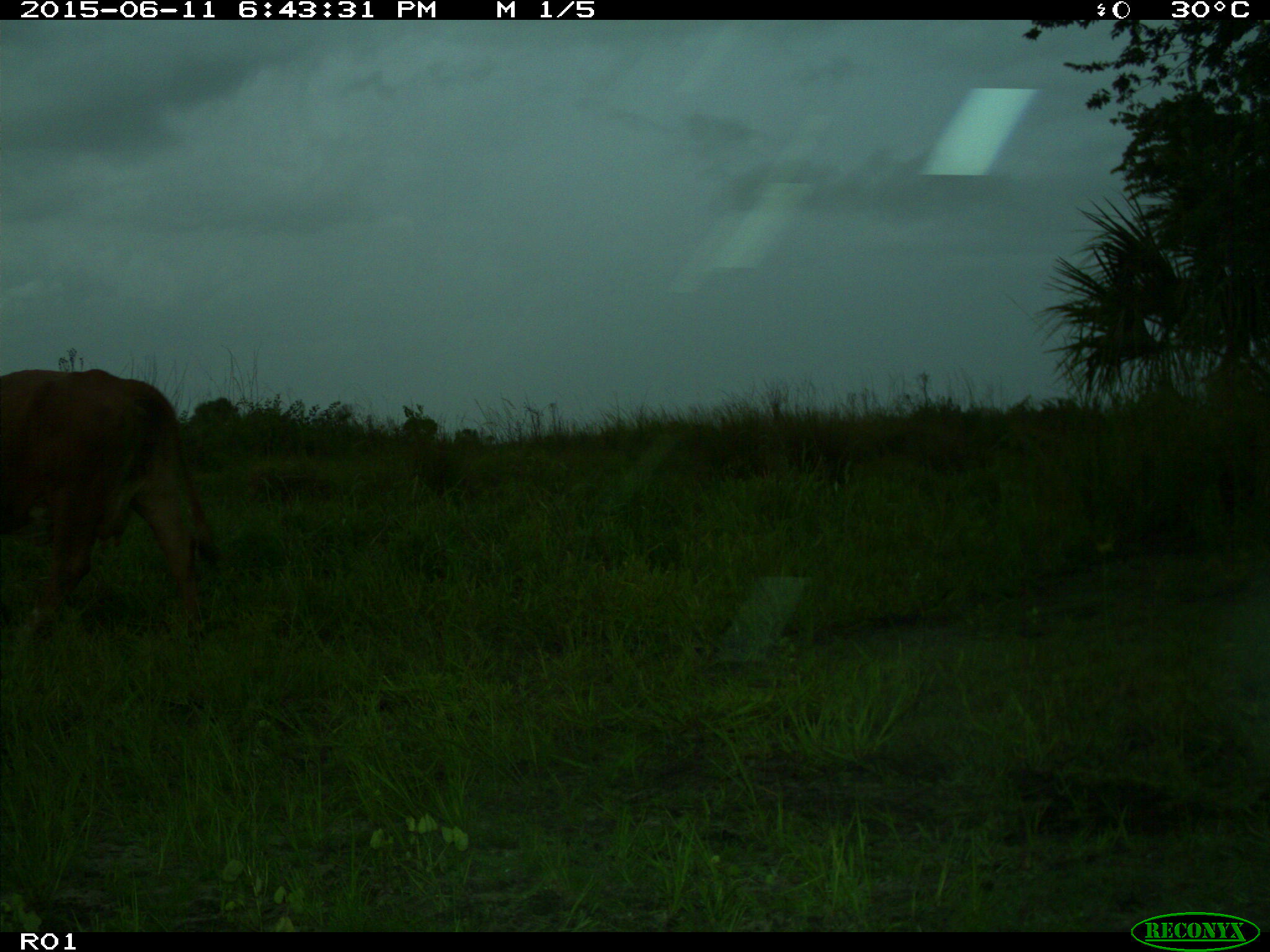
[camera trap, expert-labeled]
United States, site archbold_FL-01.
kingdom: Animalia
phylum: Chordata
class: Mammalia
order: Artiodactyla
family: Bovidae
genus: Bos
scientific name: Bos taurus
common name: domestic cow